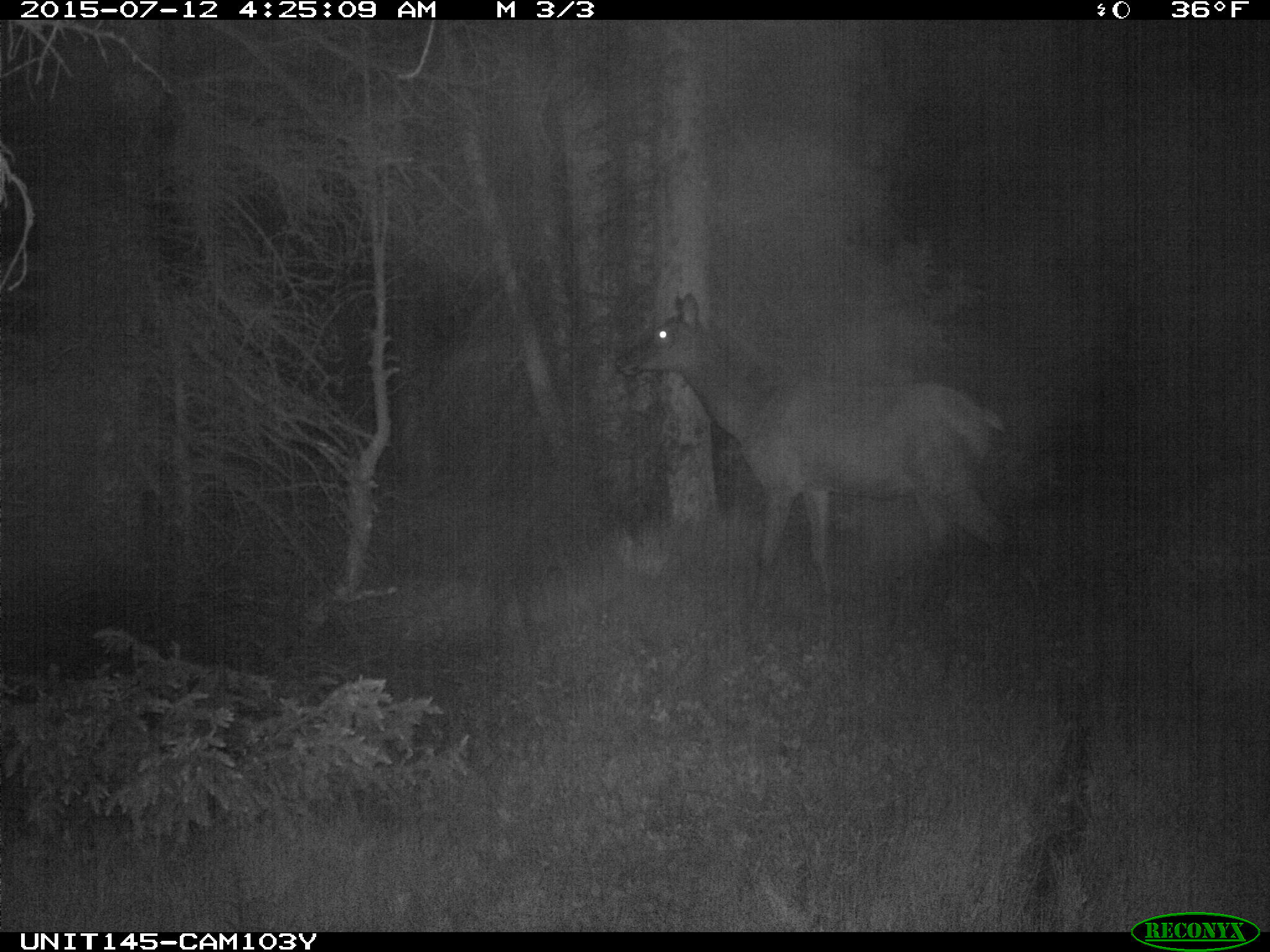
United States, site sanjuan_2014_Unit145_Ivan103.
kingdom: Animalia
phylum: Chordata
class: Mammalia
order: Artiodactyla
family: Cervidae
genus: Cervus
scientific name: Cervus elaphus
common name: red deer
Cervus elaphus (red deer).